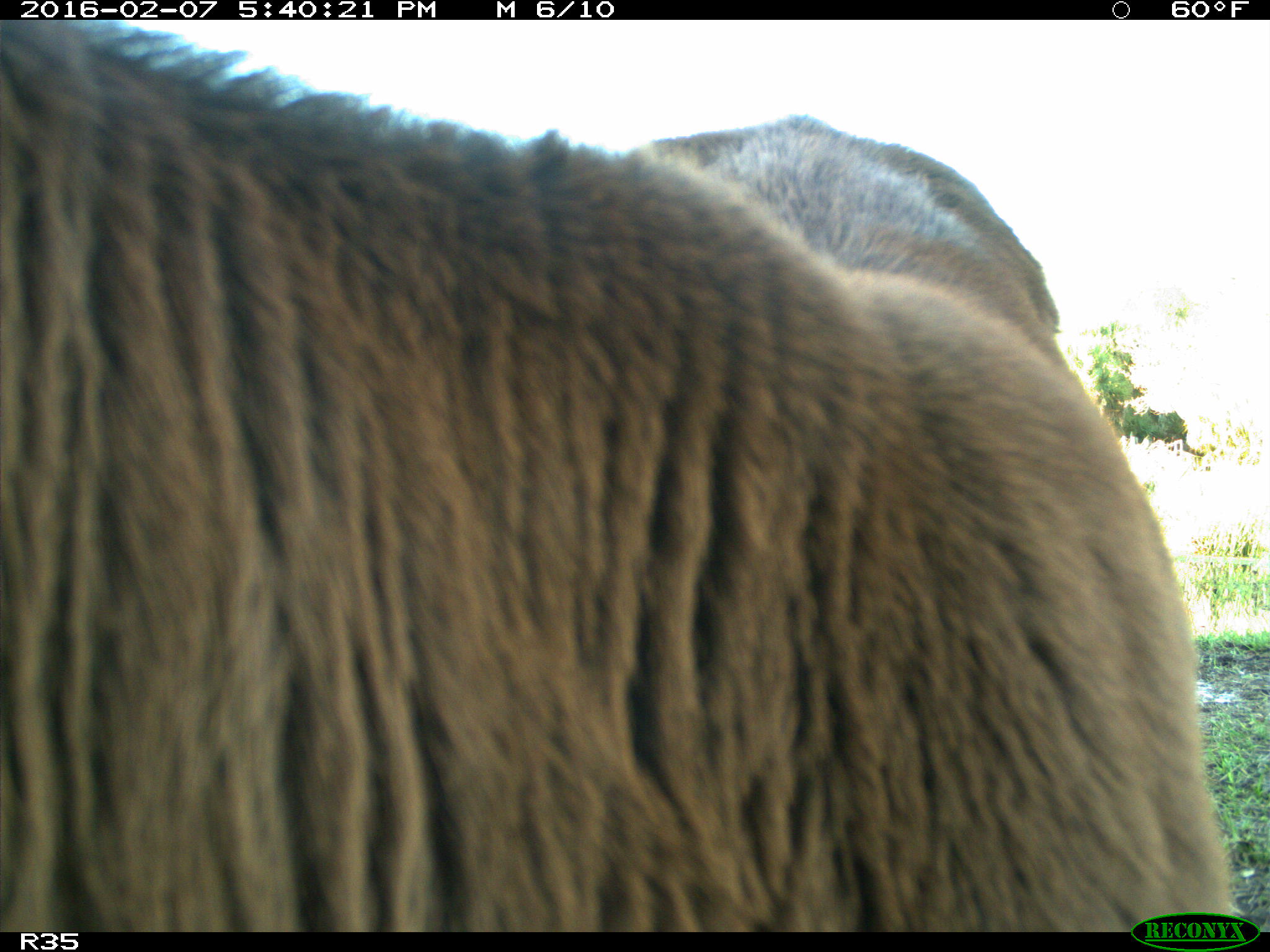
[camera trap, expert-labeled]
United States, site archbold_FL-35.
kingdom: Animalia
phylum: Chordata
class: Mammalia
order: Artiodactyla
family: Bovidae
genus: Bos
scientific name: Bos taurus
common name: domestic cow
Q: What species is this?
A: Bos taurus (domestic cow).